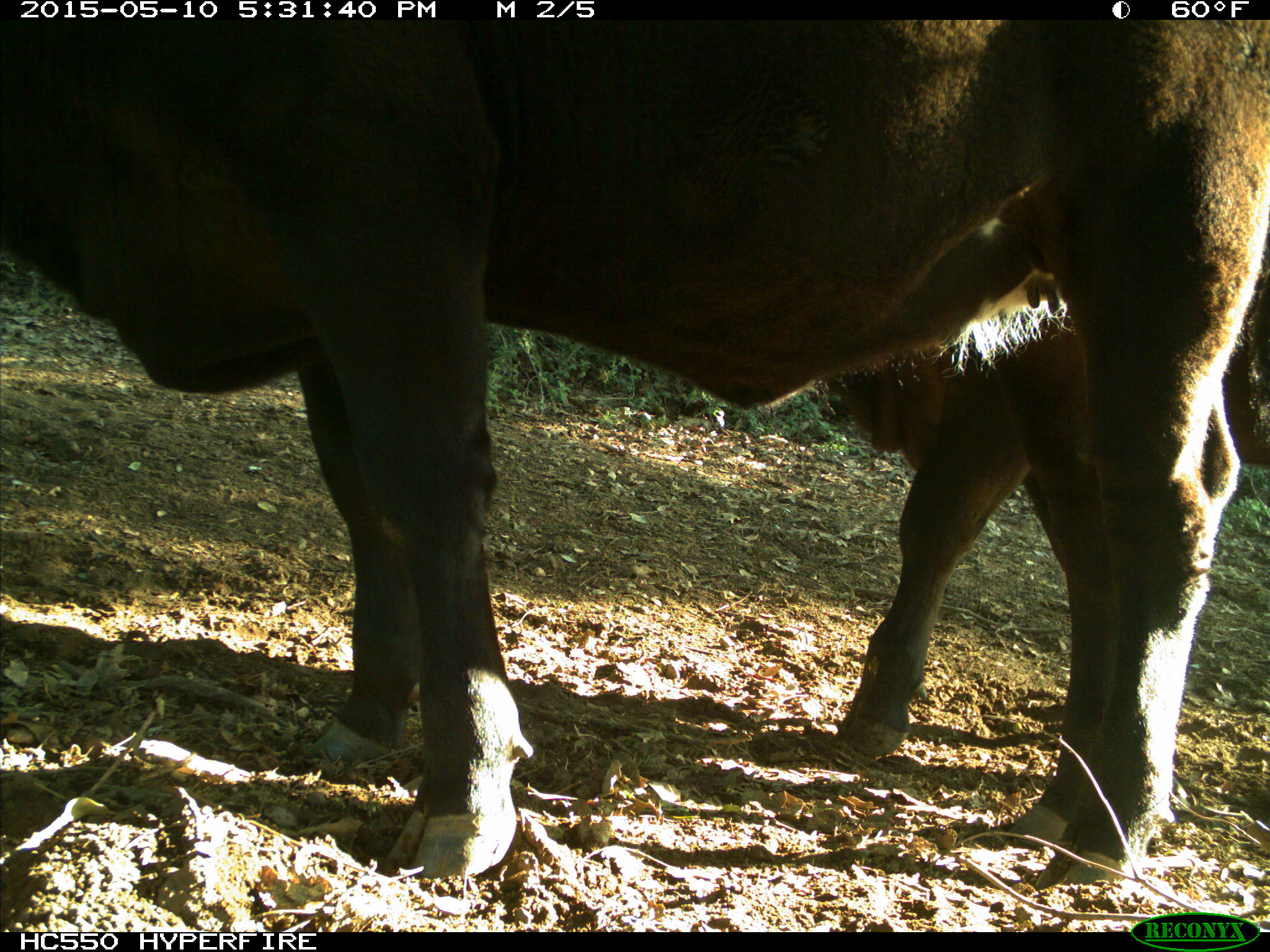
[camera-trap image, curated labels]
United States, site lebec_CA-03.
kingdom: Animalia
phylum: Chordata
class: Mammalia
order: Artiodactyla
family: Bovidae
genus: Bos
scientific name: Bos taurus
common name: domestic cow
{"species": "Bos taurus (domestic cow)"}